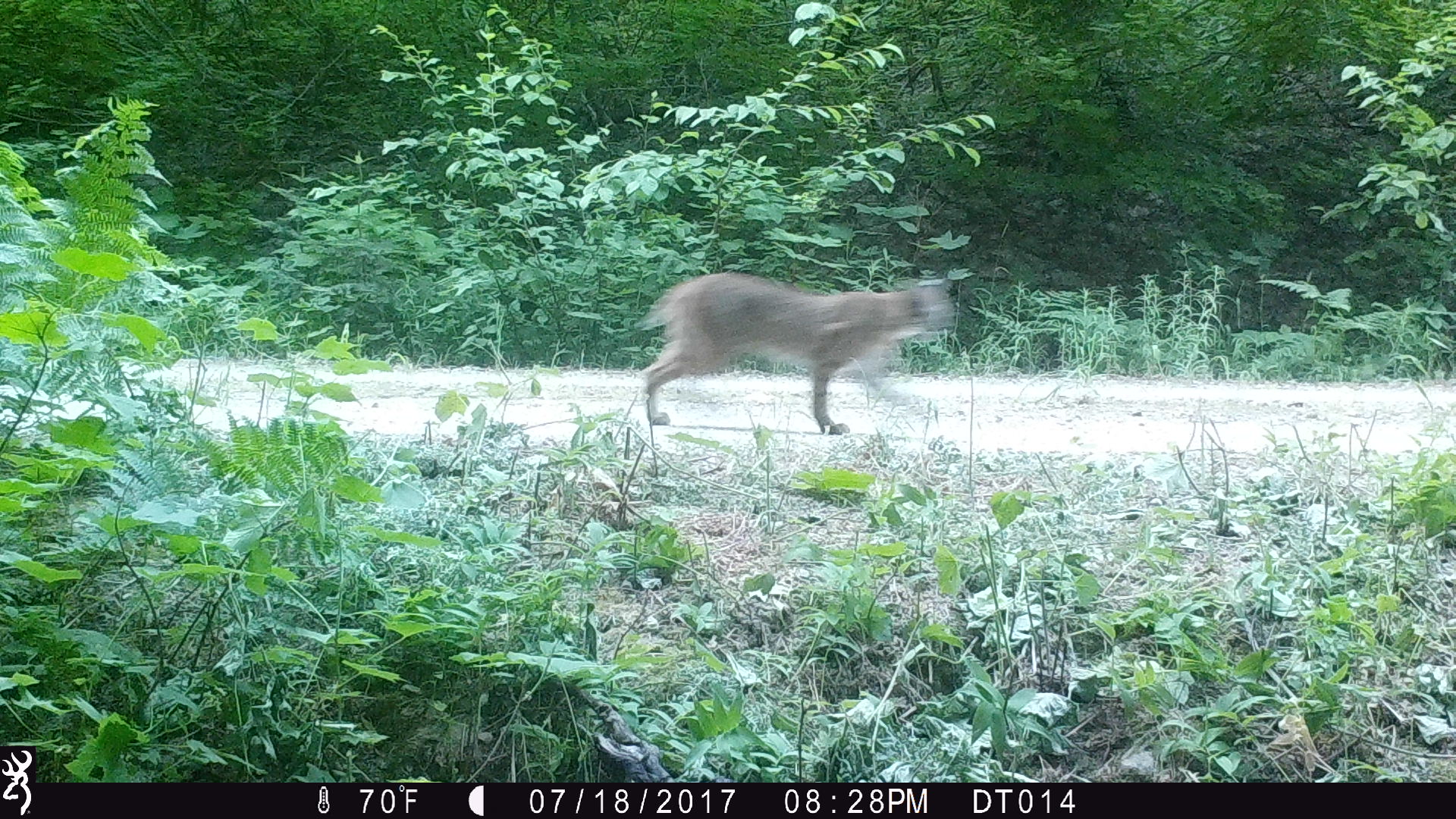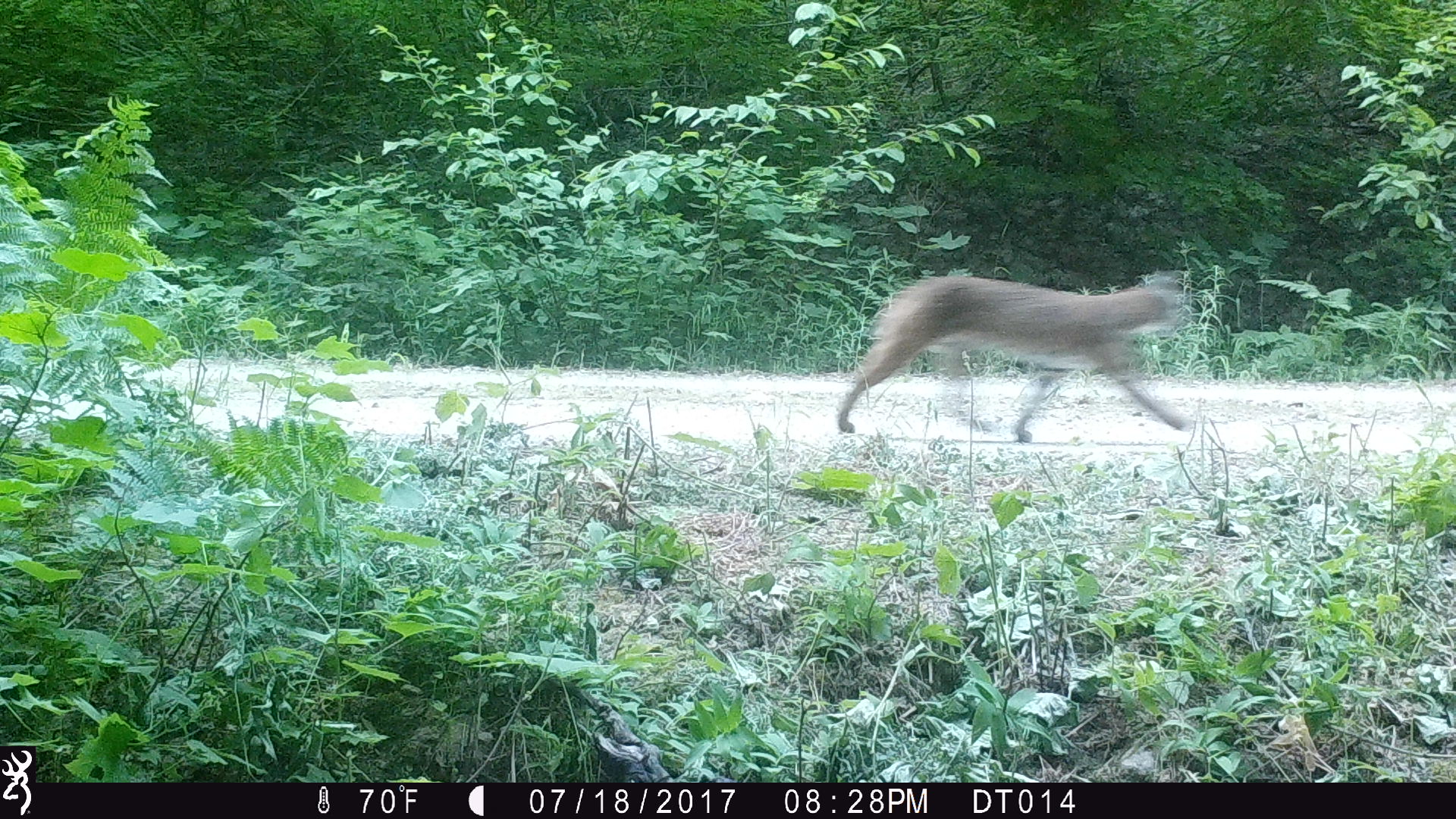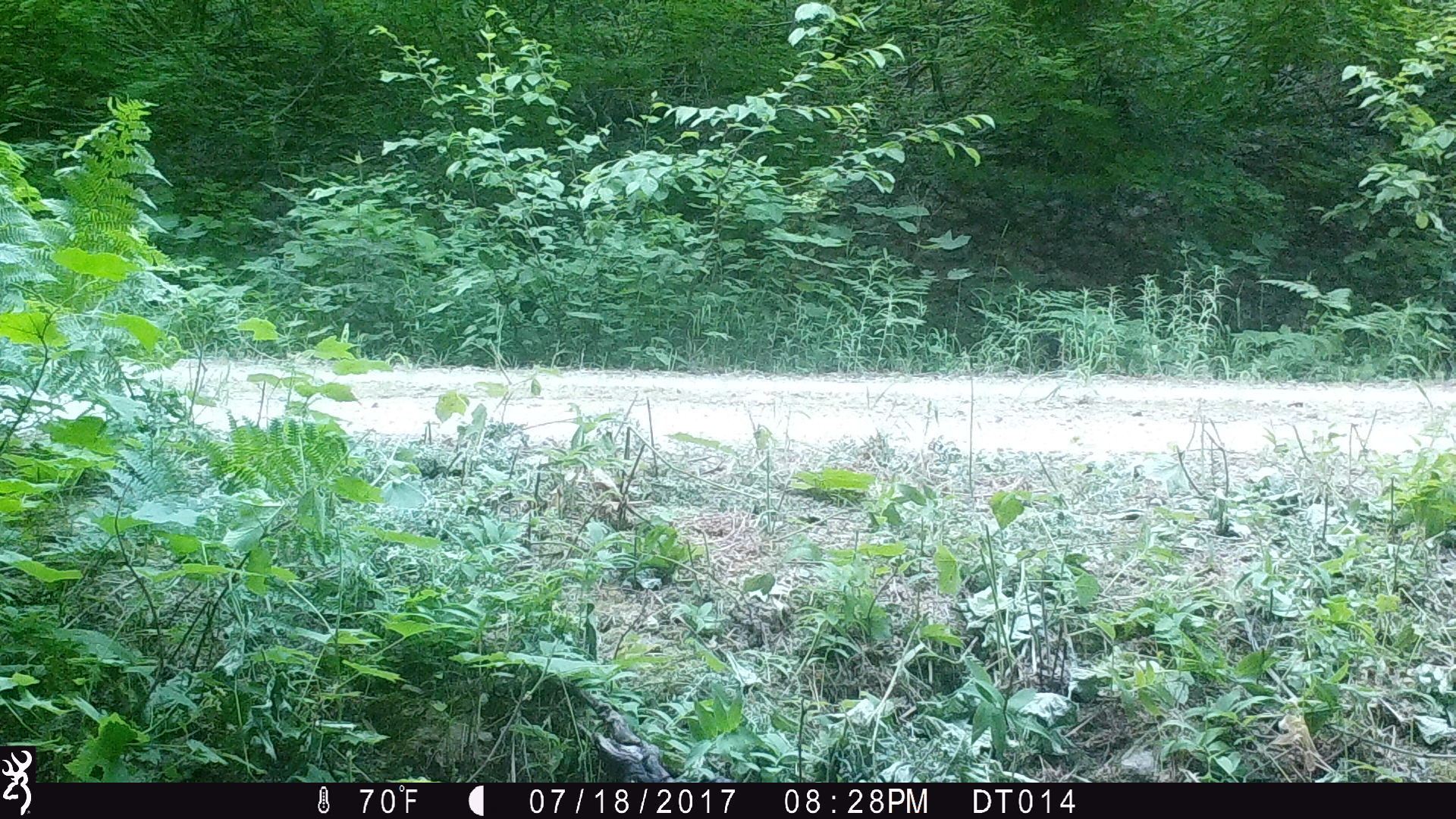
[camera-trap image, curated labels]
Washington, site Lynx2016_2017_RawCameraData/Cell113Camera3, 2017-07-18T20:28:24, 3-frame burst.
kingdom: Animalia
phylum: Chordata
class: Mammalia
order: Carnivora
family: Felidae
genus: Lynx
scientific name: Lynx rufus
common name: bobcat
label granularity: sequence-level